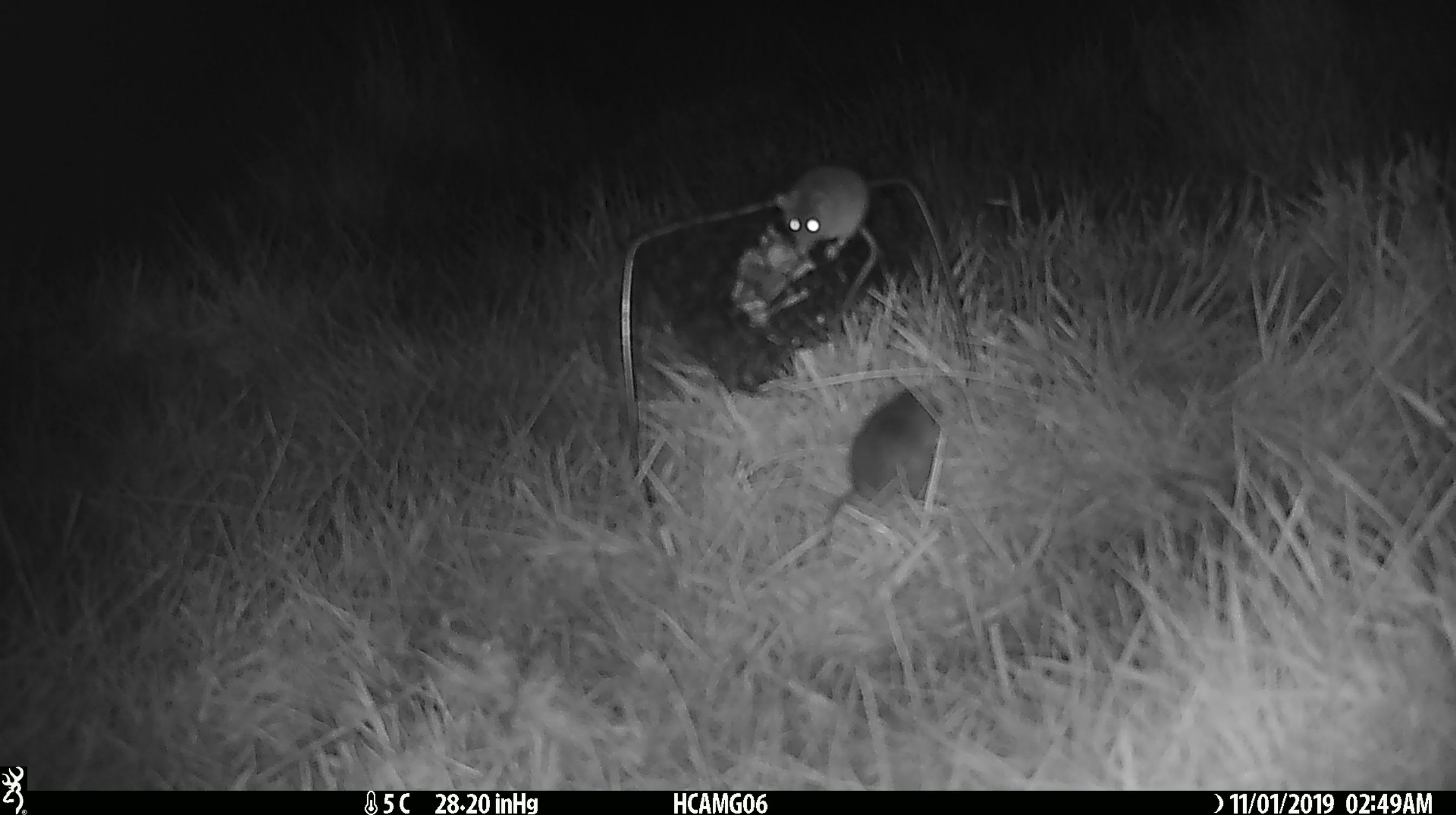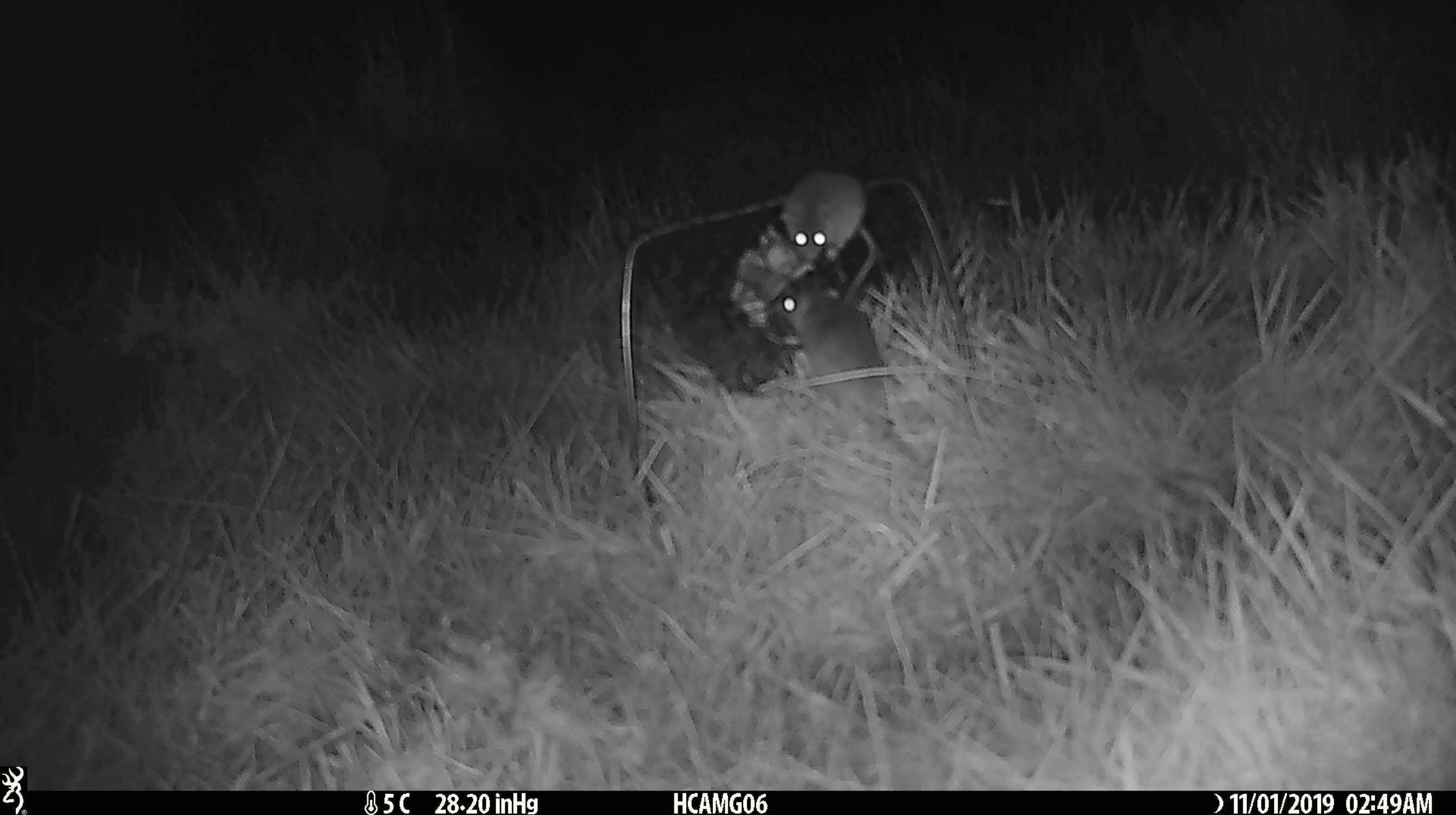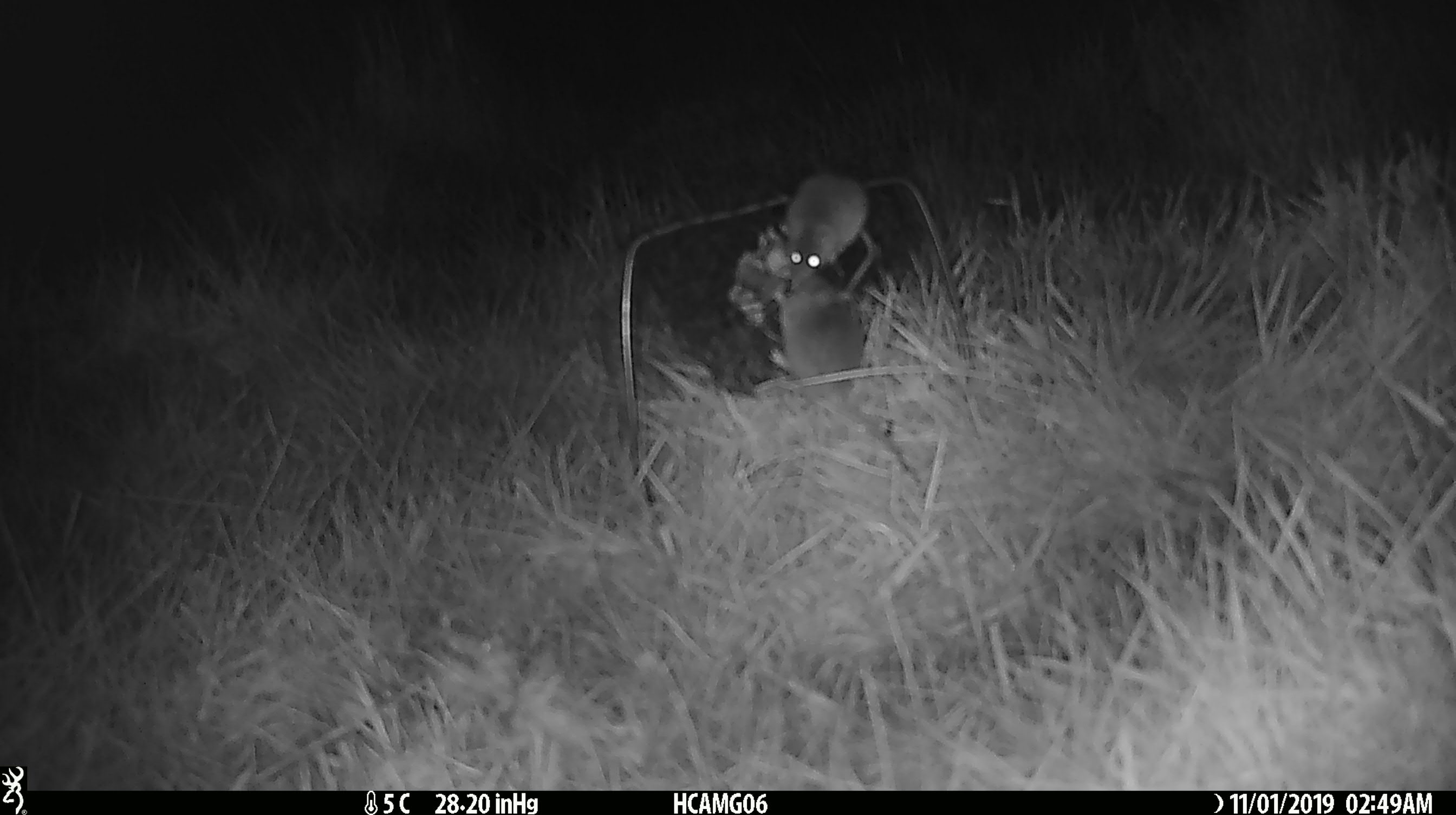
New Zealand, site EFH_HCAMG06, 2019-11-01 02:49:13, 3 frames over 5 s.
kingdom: Animalia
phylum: Chordata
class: Mammalia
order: Rodentia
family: Muridae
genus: Mus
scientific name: Mus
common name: mouse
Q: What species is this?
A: Mouse (Mus).